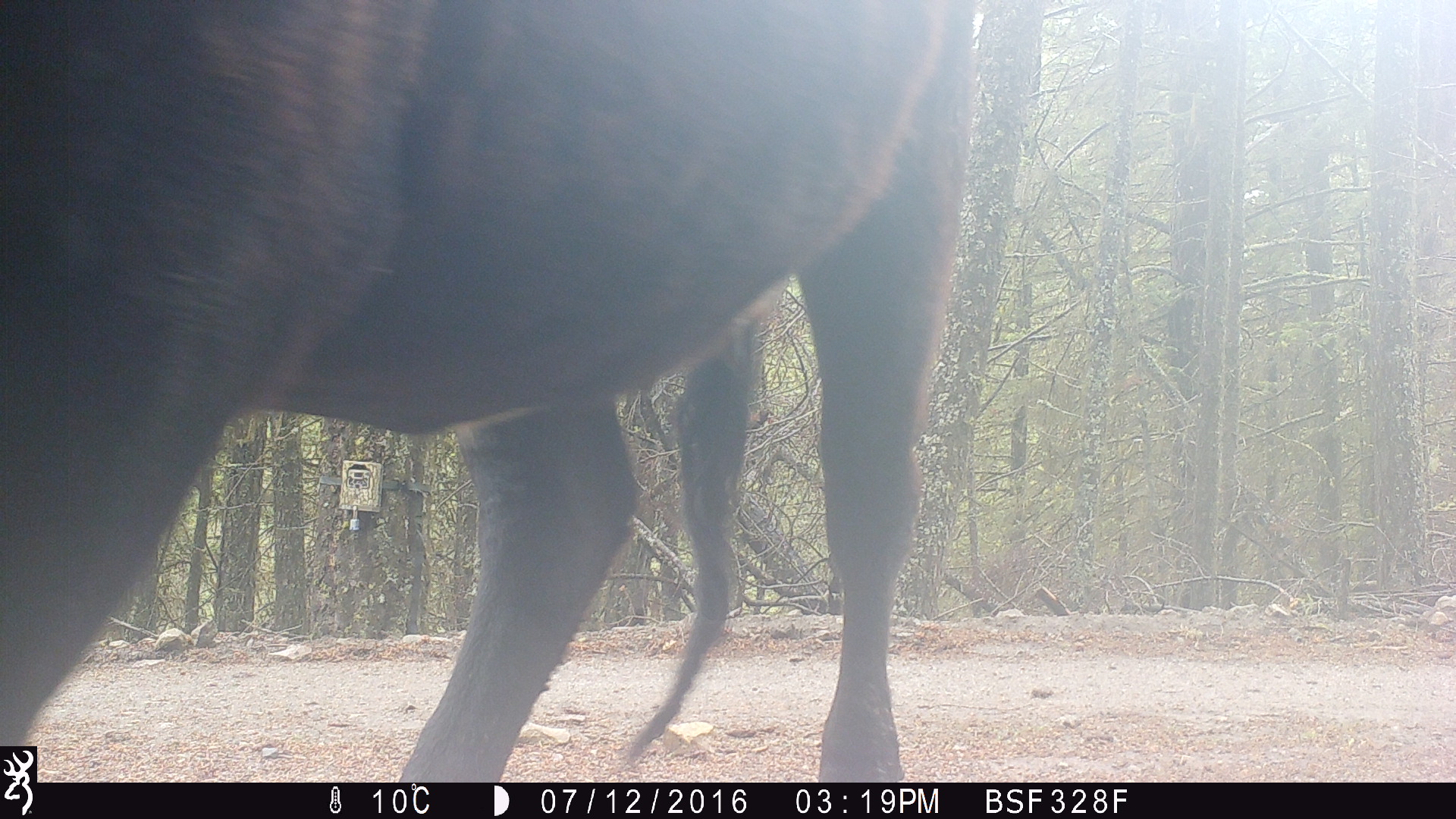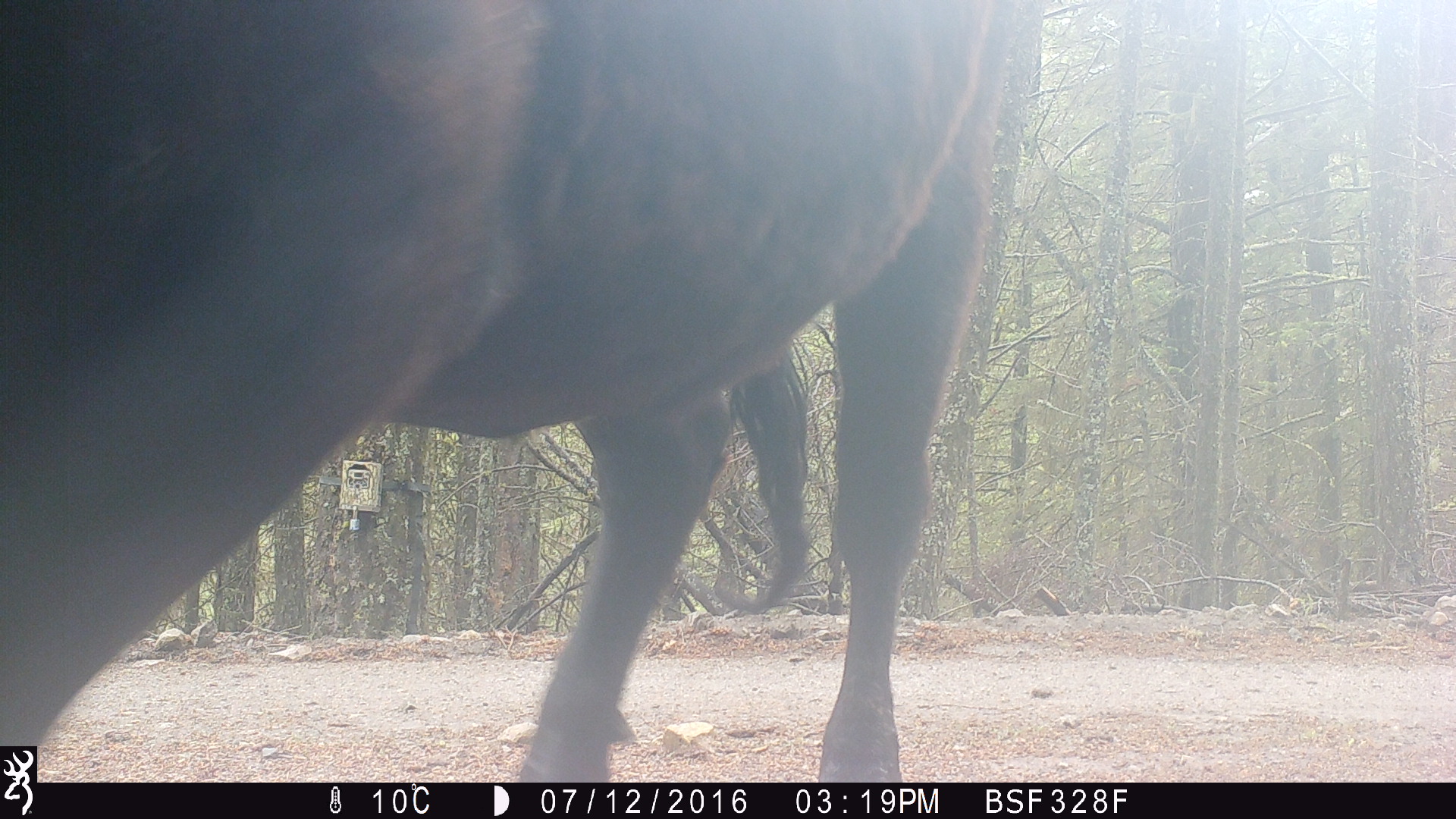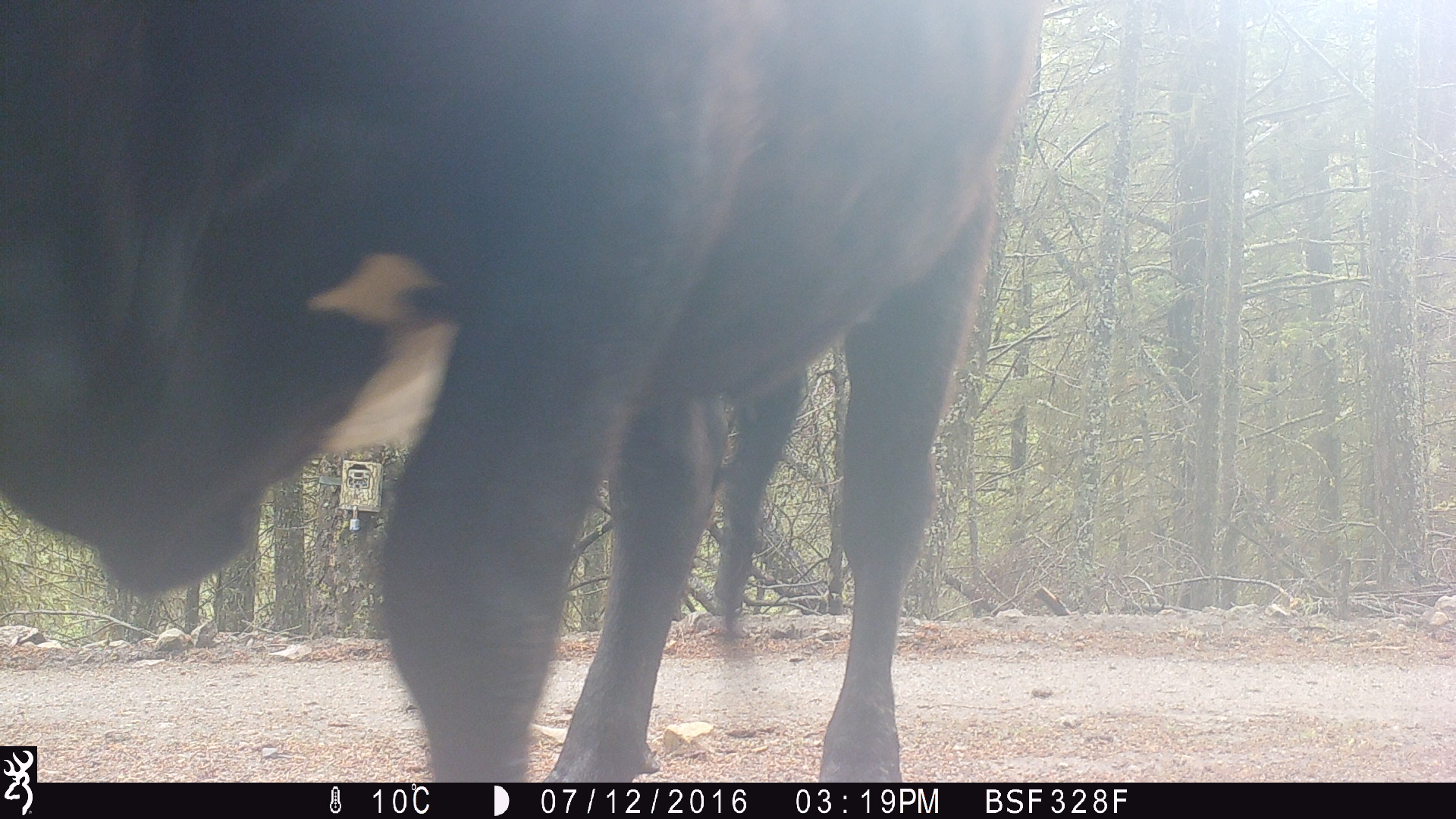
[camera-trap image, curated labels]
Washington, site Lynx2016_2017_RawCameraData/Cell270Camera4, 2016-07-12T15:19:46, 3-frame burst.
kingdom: Animalia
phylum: Chordata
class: Mammalia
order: Artiodactyla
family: Bovidae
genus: Bos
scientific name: Bos taurus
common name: domestic cattle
Domestic cattle (Bos taurus). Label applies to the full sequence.